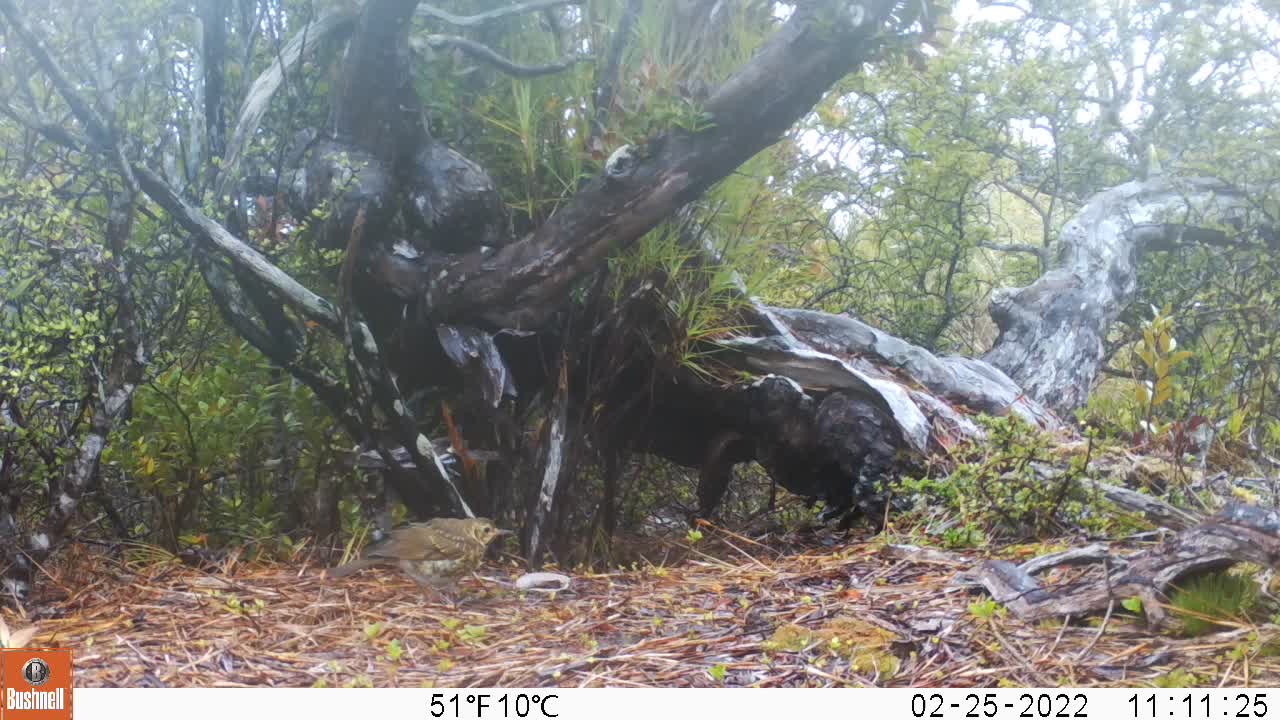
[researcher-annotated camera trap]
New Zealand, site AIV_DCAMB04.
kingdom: Animalia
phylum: Chordata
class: Aves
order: Passeriformes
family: Turdidae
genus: Turdus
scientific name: Turdus philomelos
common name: song thrush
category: thrush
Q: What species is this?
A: Thrush (song thrush) (Turdus philomelos).